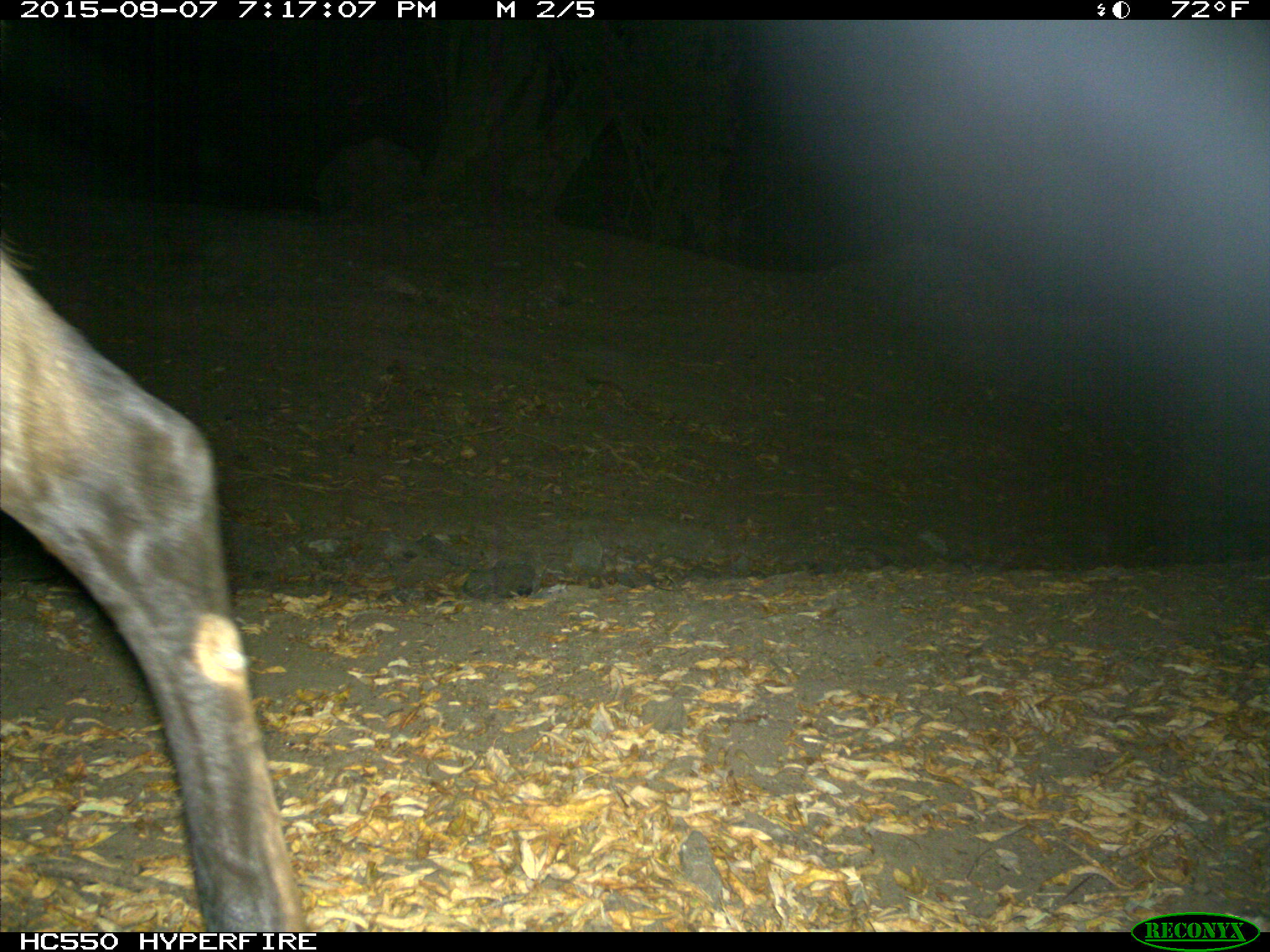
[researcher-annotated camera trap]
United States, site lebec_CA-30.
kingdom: Animalia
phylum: Chordata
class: Mammalia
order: Artiodactyla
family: Cervidae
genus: Cervus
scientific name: Cervus canadensis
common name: elk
Cervus canadensis (elk).